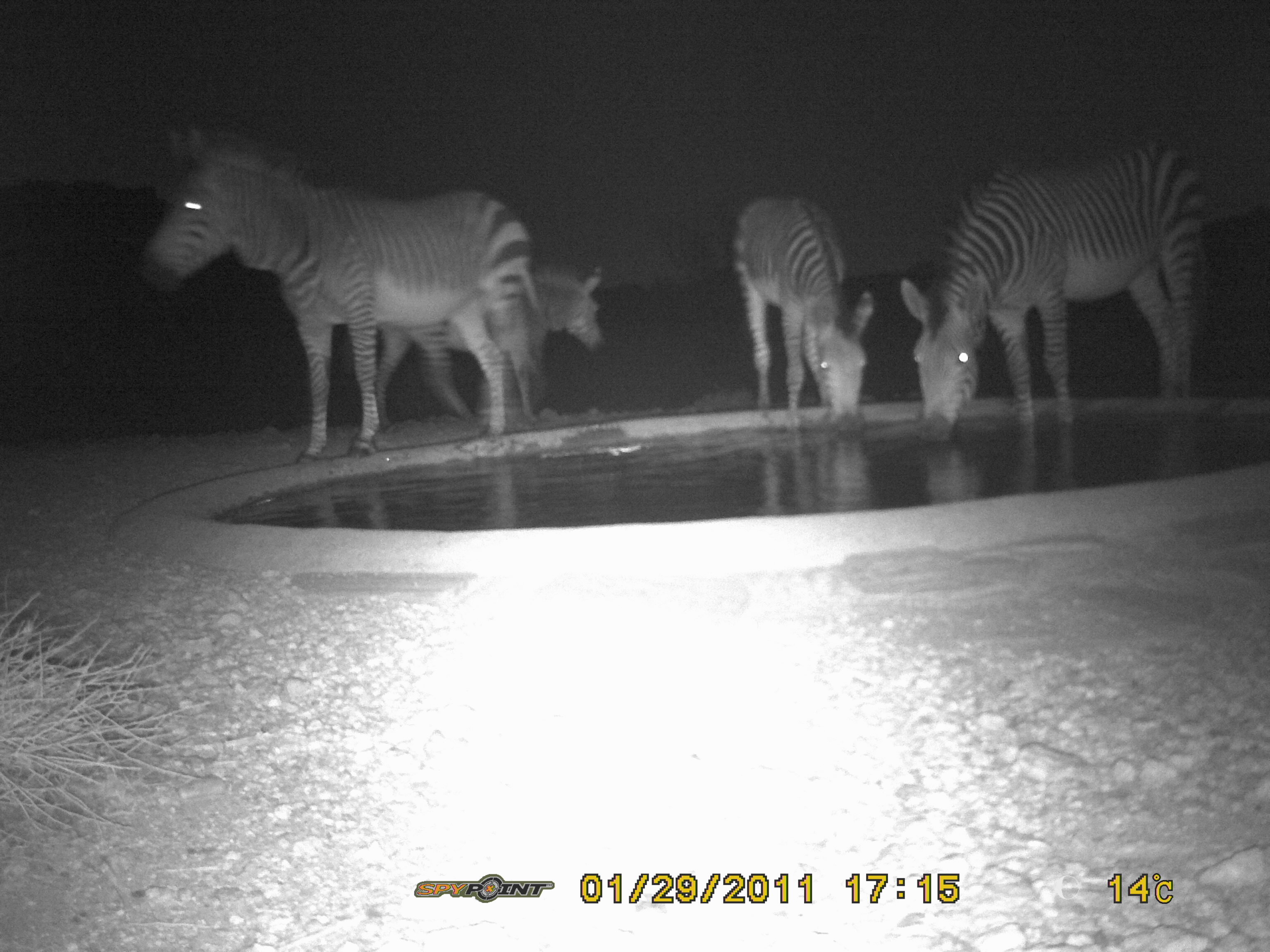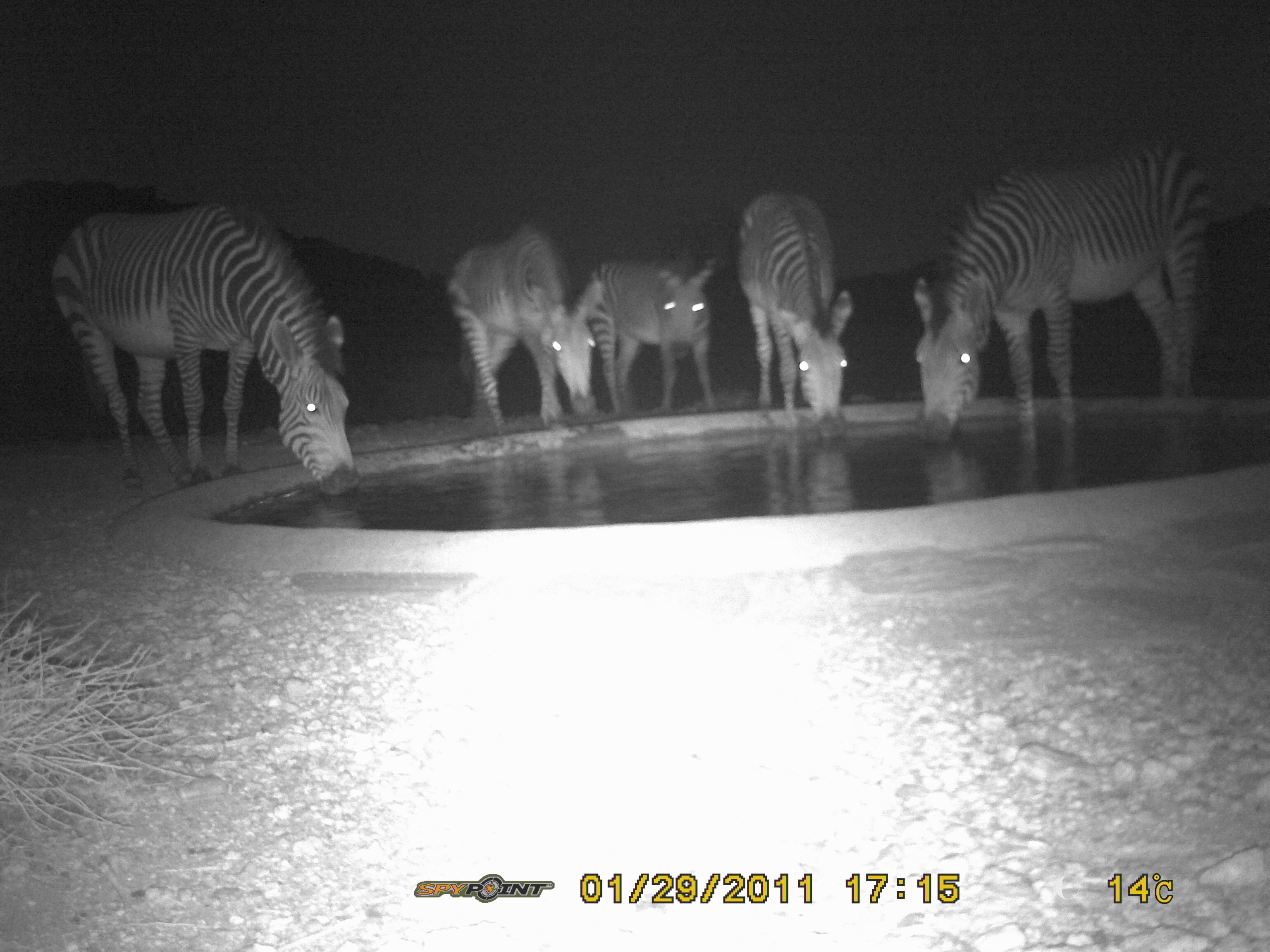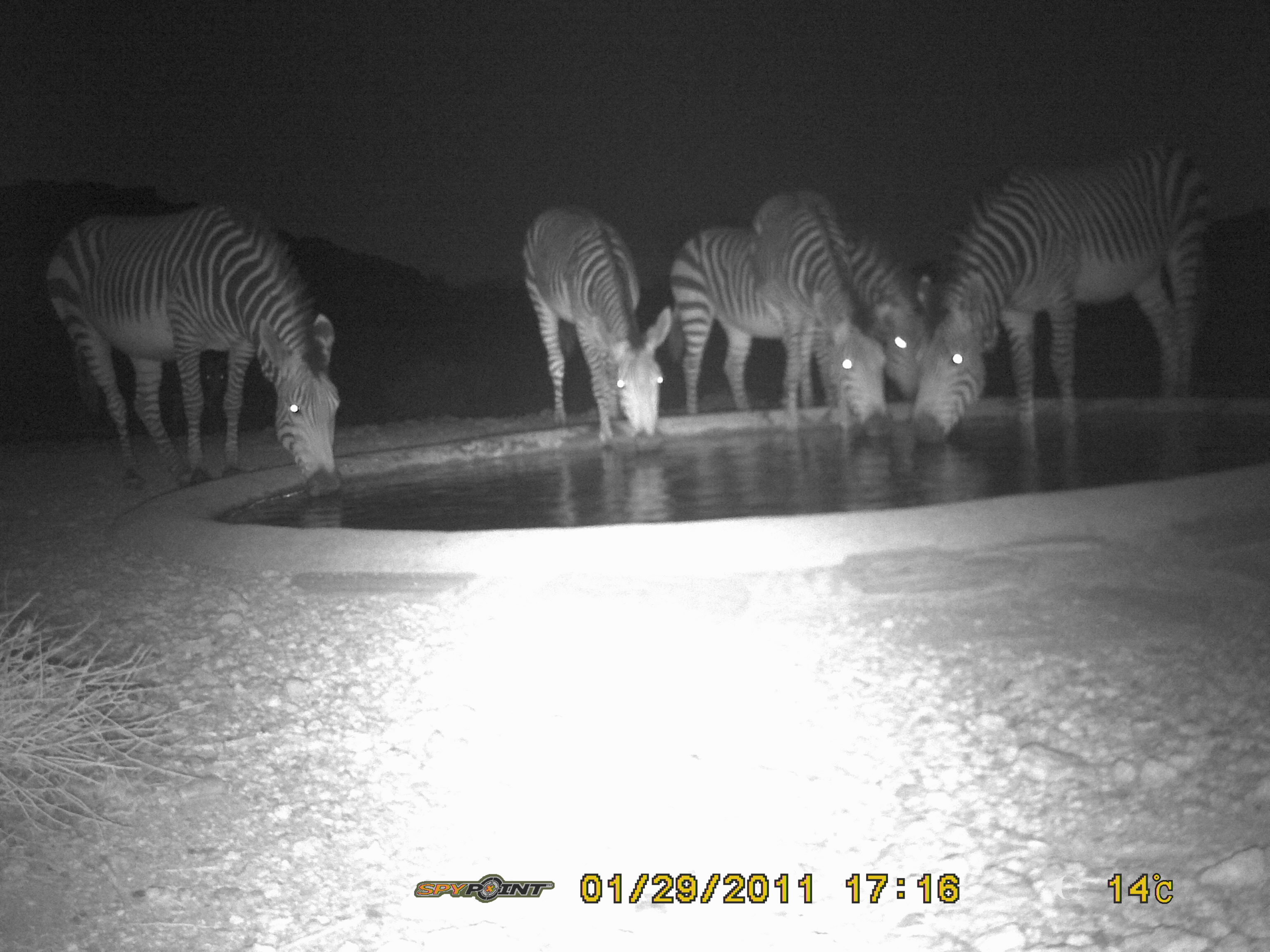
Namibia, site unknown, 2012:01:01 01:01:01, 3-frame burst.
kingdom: Animalia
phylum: Chordata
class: Mammalia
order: Perissodactyla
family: Equidae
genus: Equus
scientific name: Equus zebra hartmannae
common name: hartmann's mountain zebra